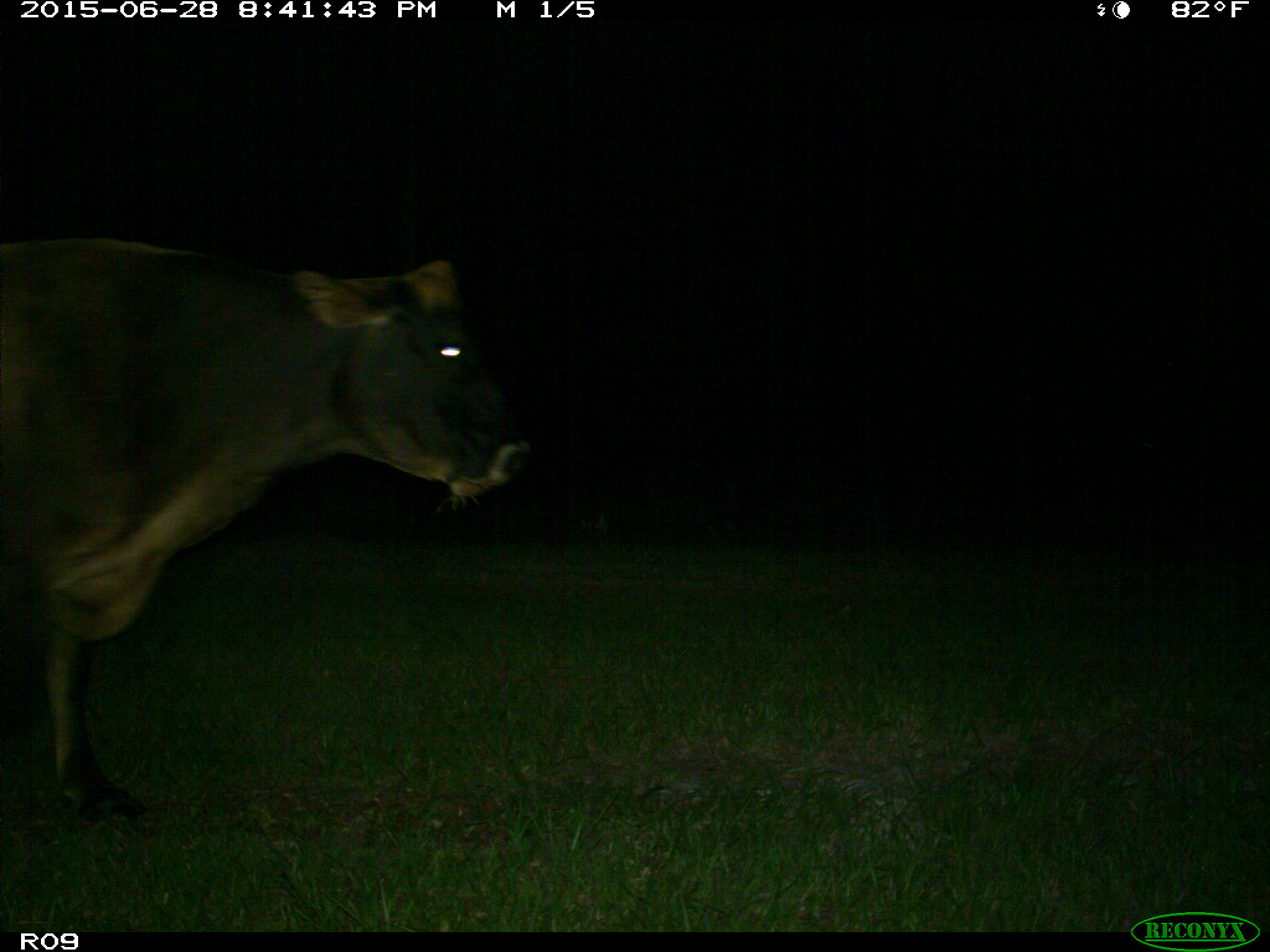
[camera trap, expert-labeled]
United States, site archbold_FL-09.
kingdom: Animalia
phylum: Chordata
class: Mammalia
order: Artiodactyla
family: Bovidae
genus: Bos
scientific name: Bos taurus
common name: domestic cow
Bos taurus (domestic cow).